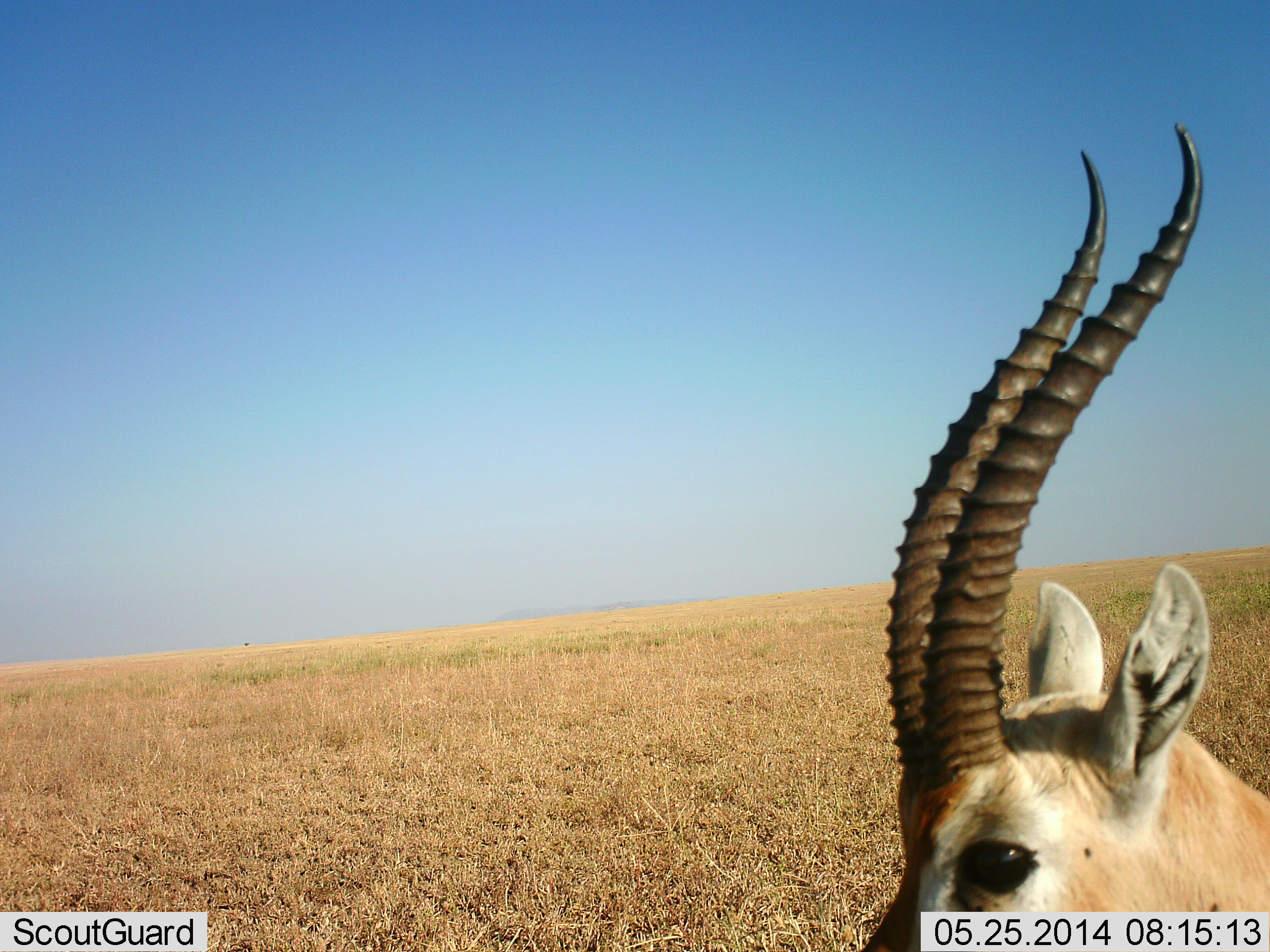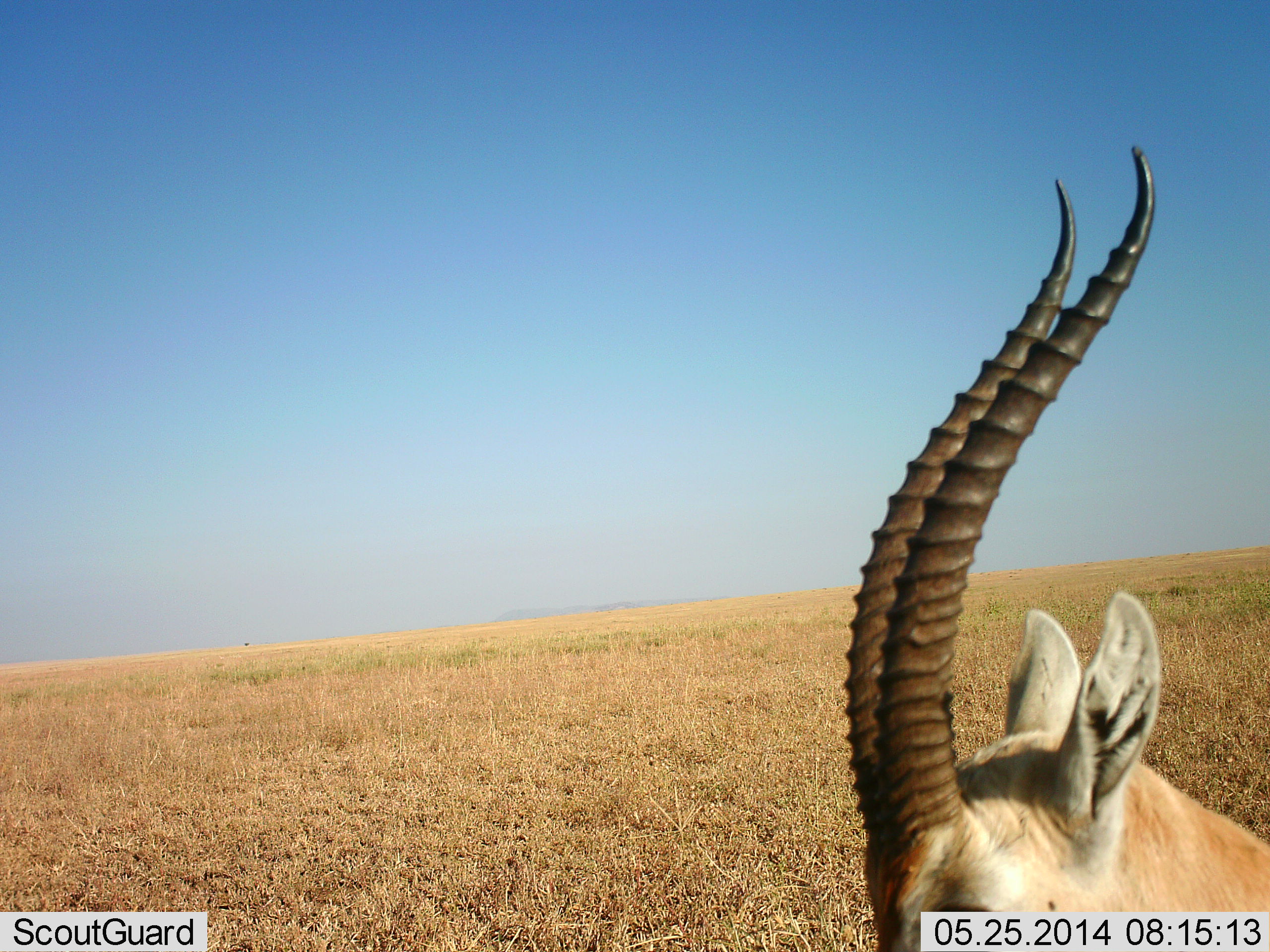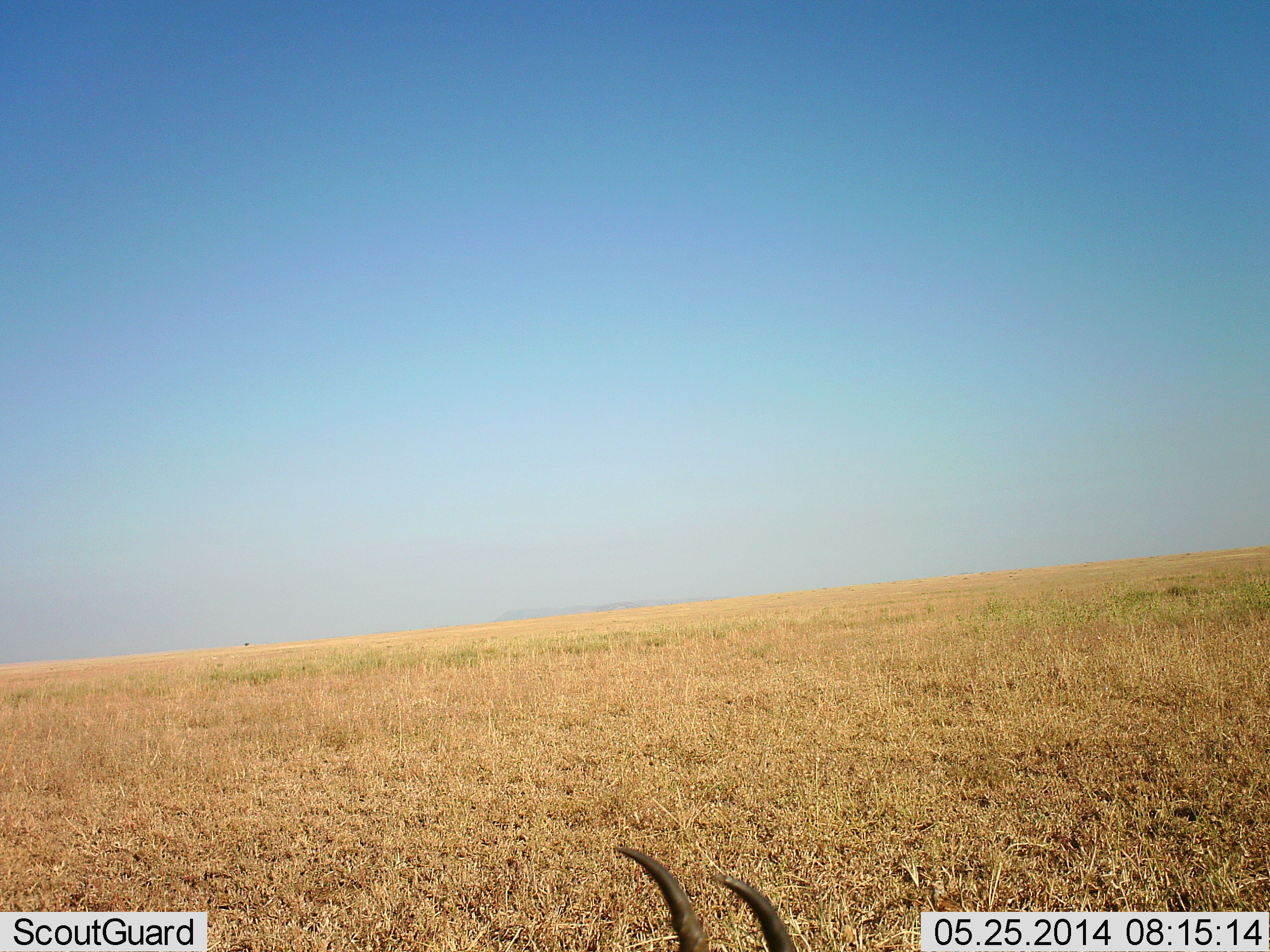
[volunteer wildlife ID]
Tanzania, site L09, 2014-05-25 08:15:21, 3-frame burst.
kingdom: Animalia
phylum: Chordata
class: Mammalia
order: Artiodactyla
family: Bovidae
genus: Eudorcas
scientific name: Eudorcas thomsonii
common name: thomson's gazelle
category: gazellethomsons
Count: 1.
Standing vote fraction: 70%.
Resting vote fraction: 20%.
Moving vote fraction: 10%.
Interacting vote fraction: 0%.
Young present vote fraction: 0%.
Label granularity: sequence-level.